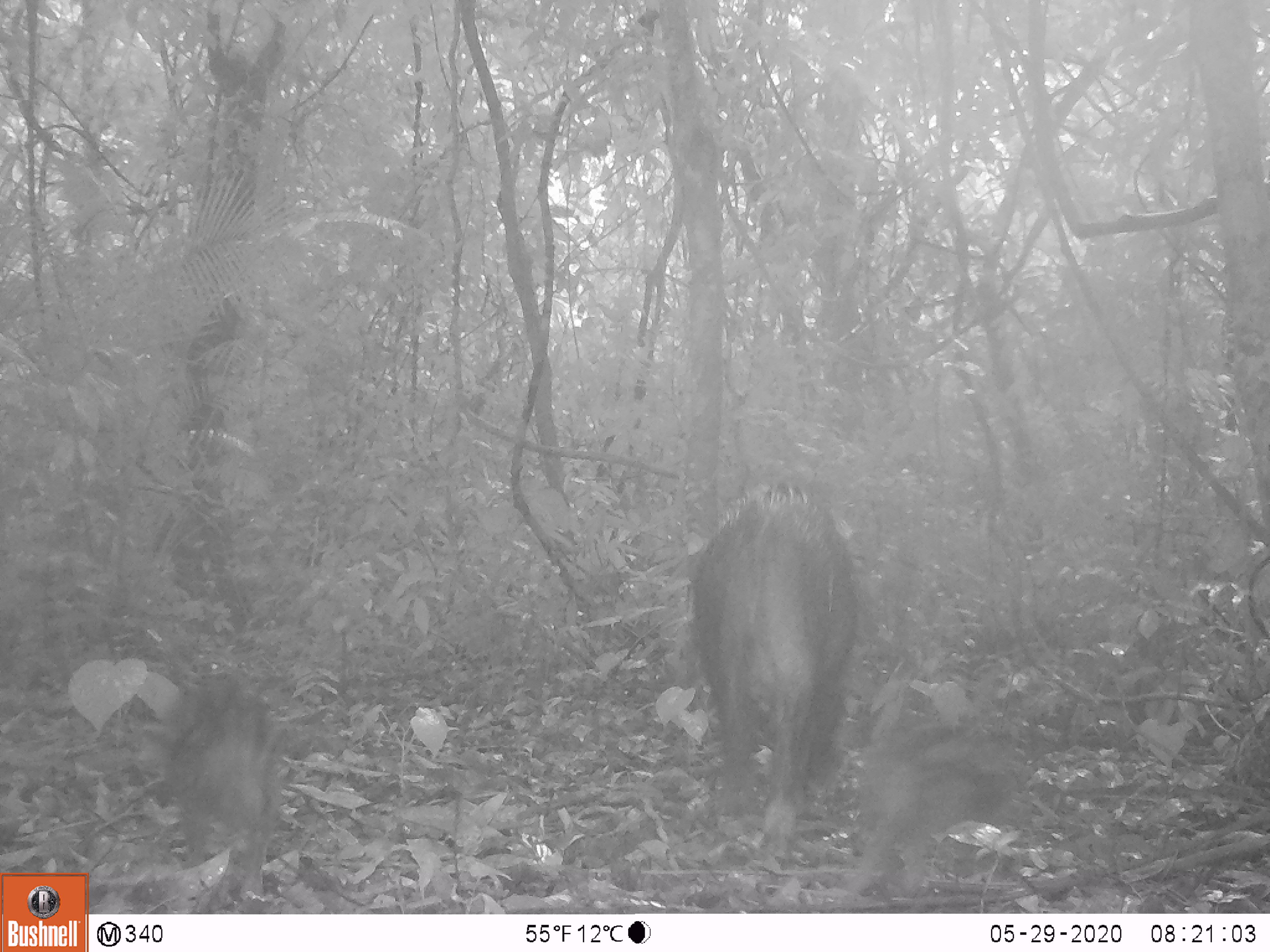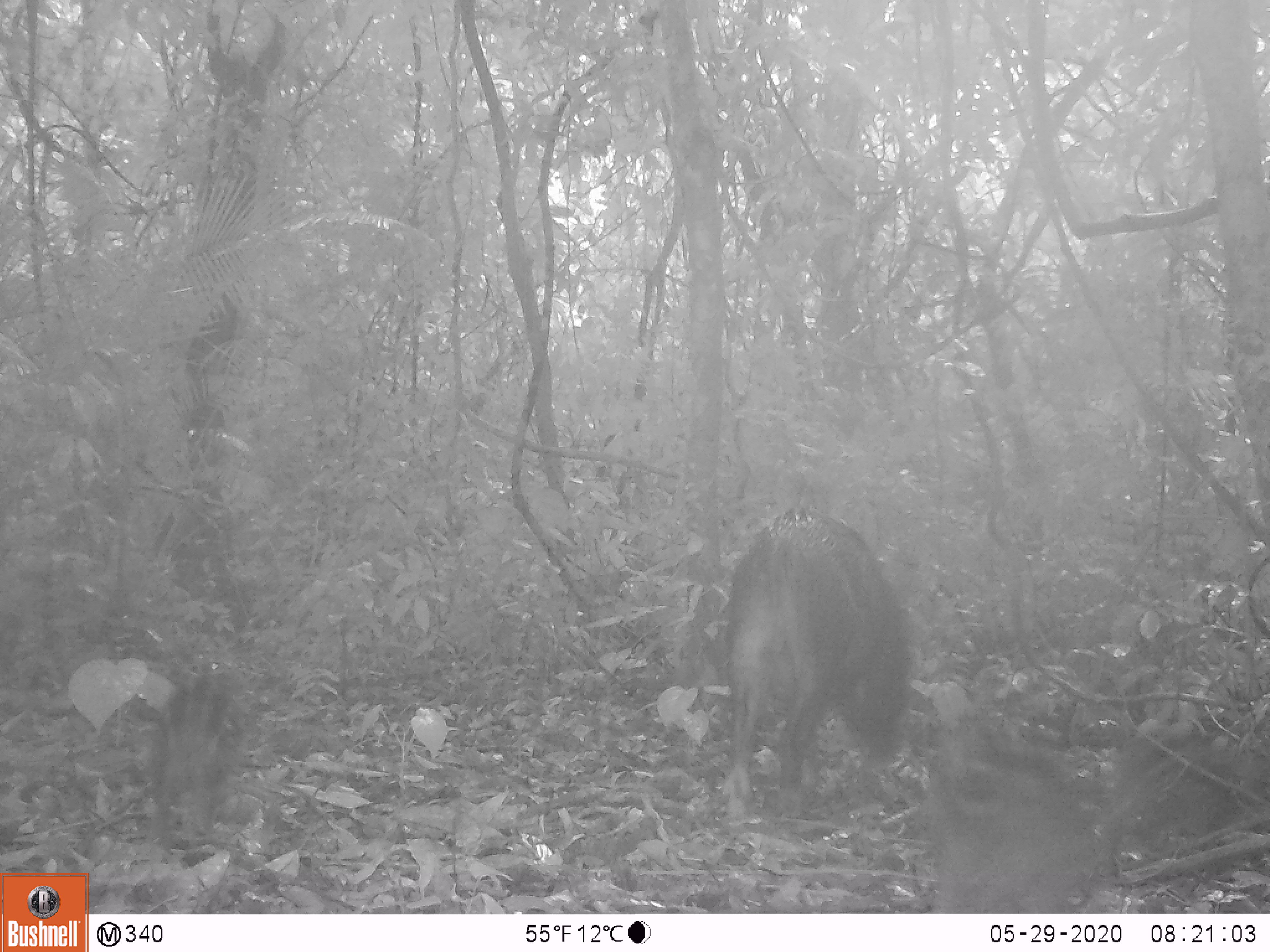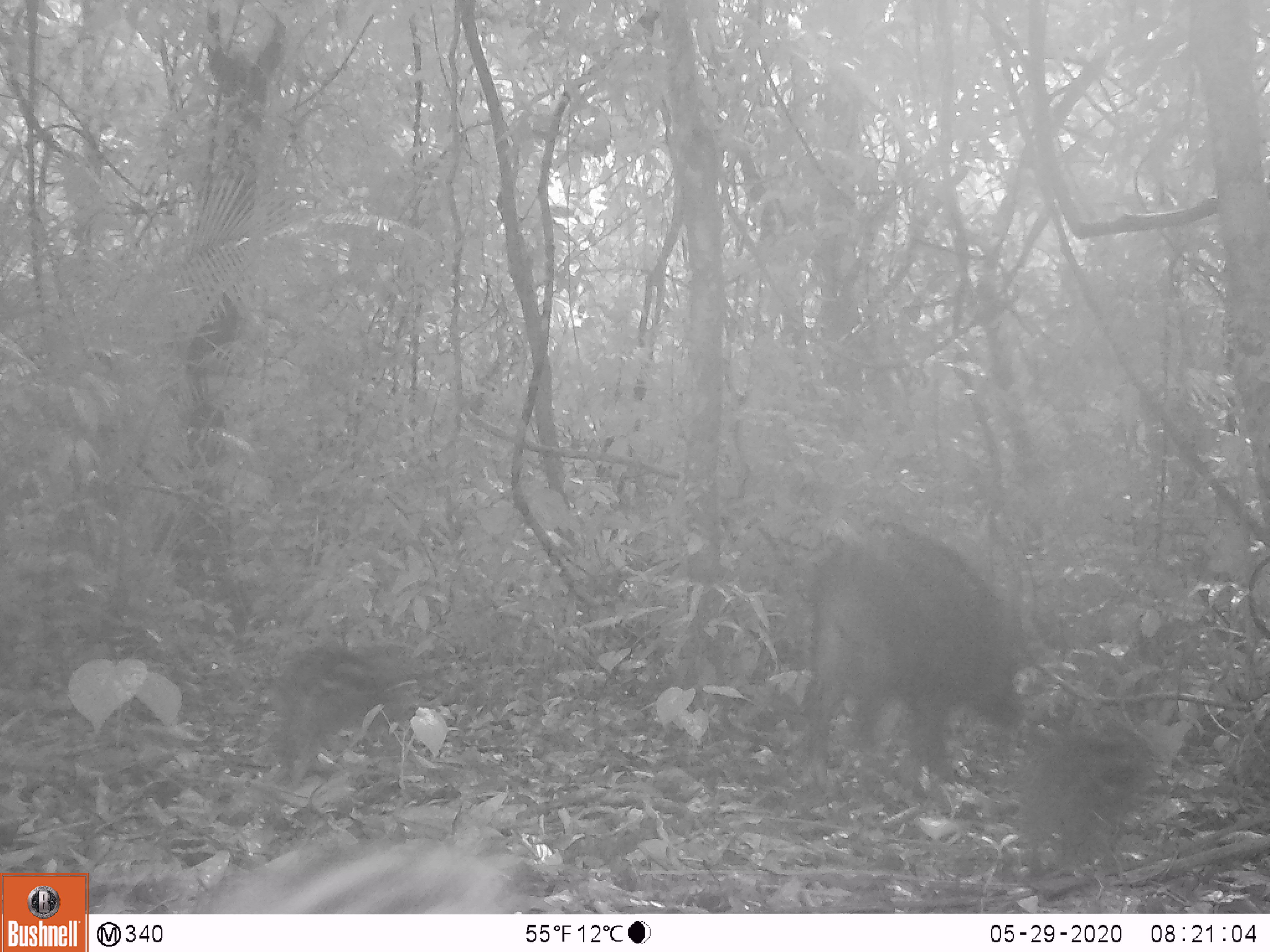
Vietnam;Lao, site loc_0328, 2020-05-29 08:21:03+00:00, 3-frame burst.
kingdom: Animalia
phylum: Chordata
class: Mammalia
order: Artiodactyla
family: Suidae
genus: Sus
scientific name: Sus scrofa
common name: eurasian wild pig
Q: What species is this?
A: Eurasian wild pig (Sus scrofa).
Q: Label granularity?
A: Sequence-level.